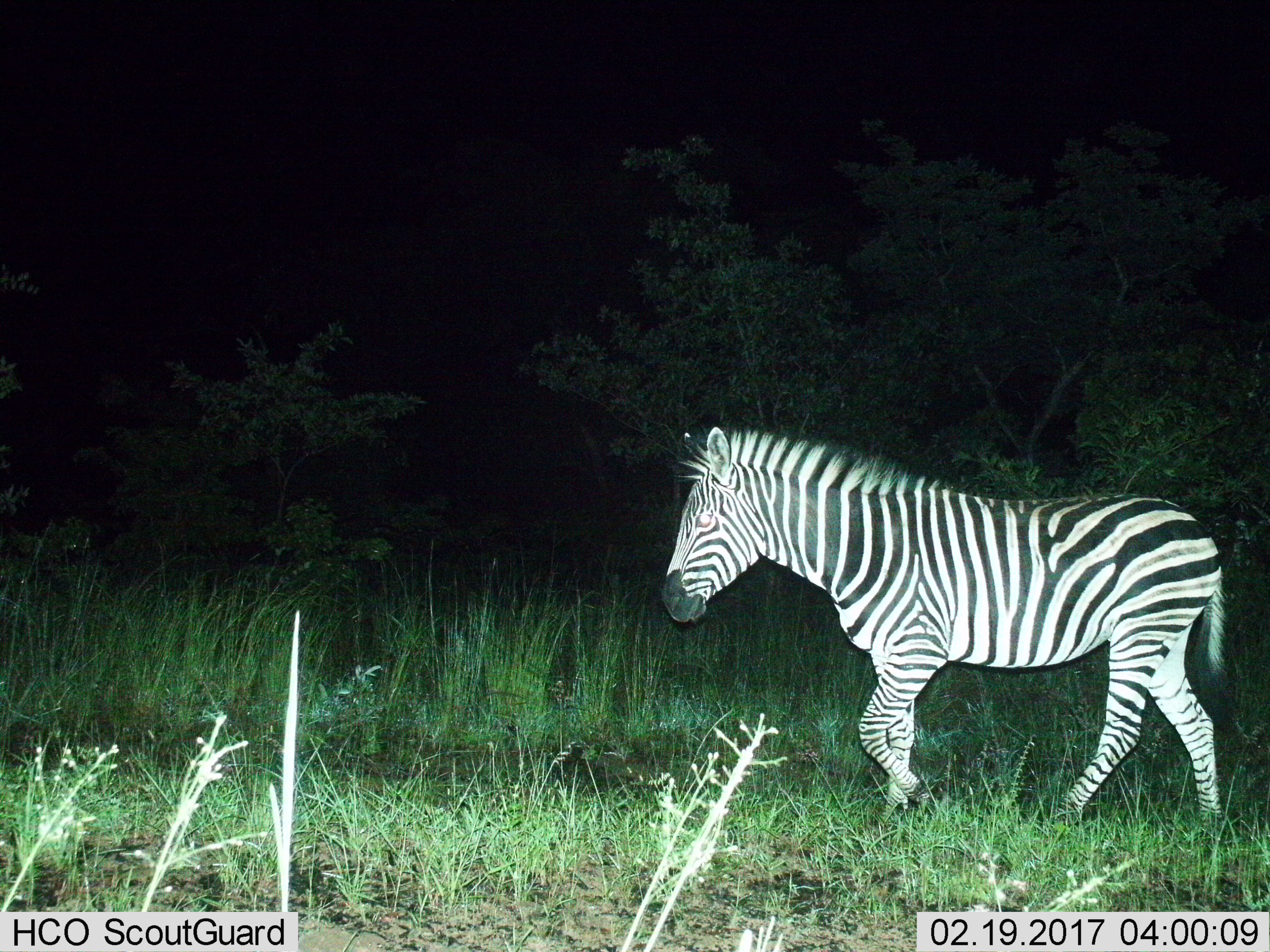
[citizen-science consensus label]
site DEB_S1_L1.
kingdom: Animalia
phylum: Chordata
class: Mammalia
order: Perissodactyla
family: Equidae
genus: Equus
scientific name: Equus quagga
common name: plains zebra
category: zebraplains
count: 1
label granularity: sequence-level